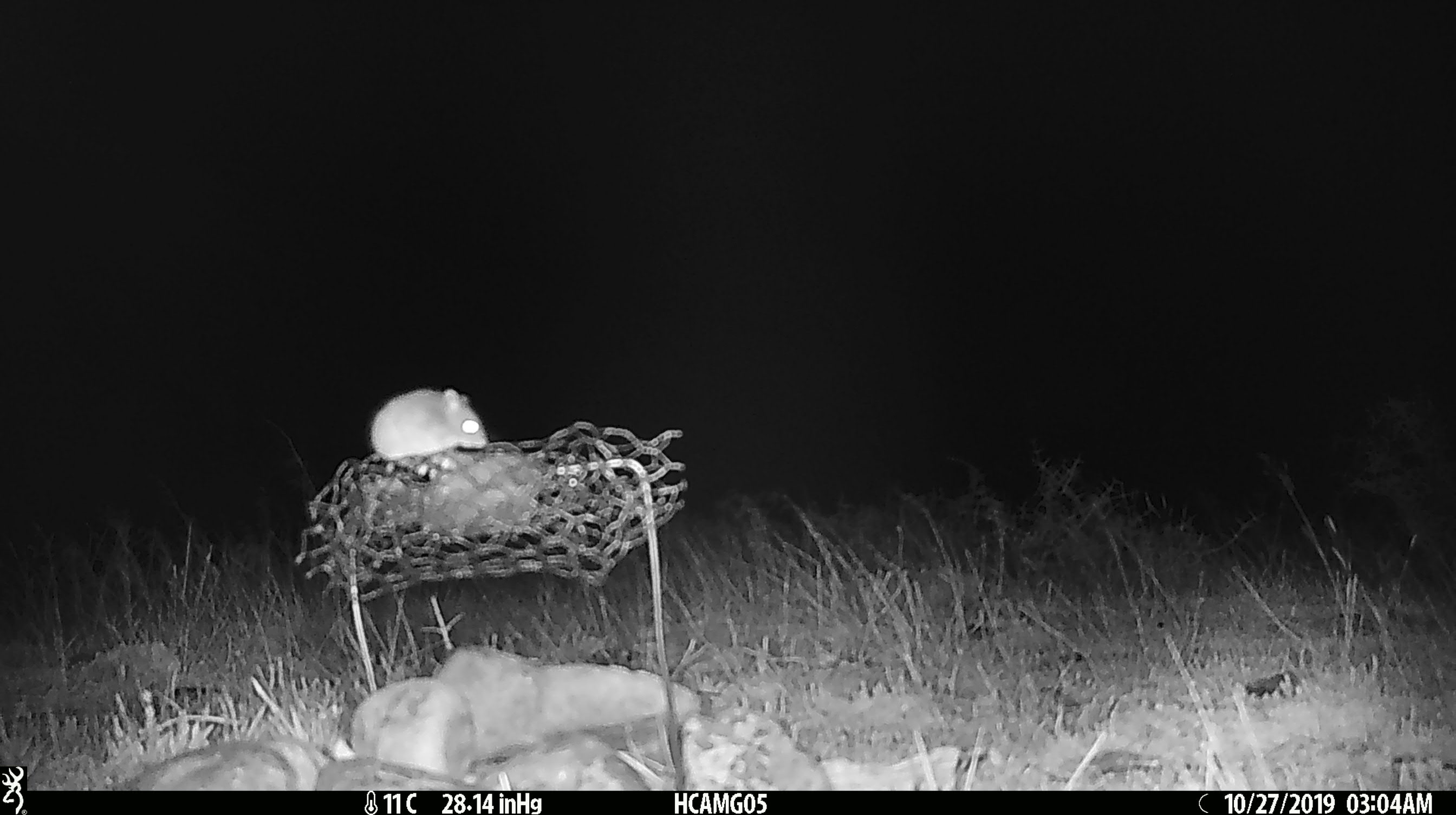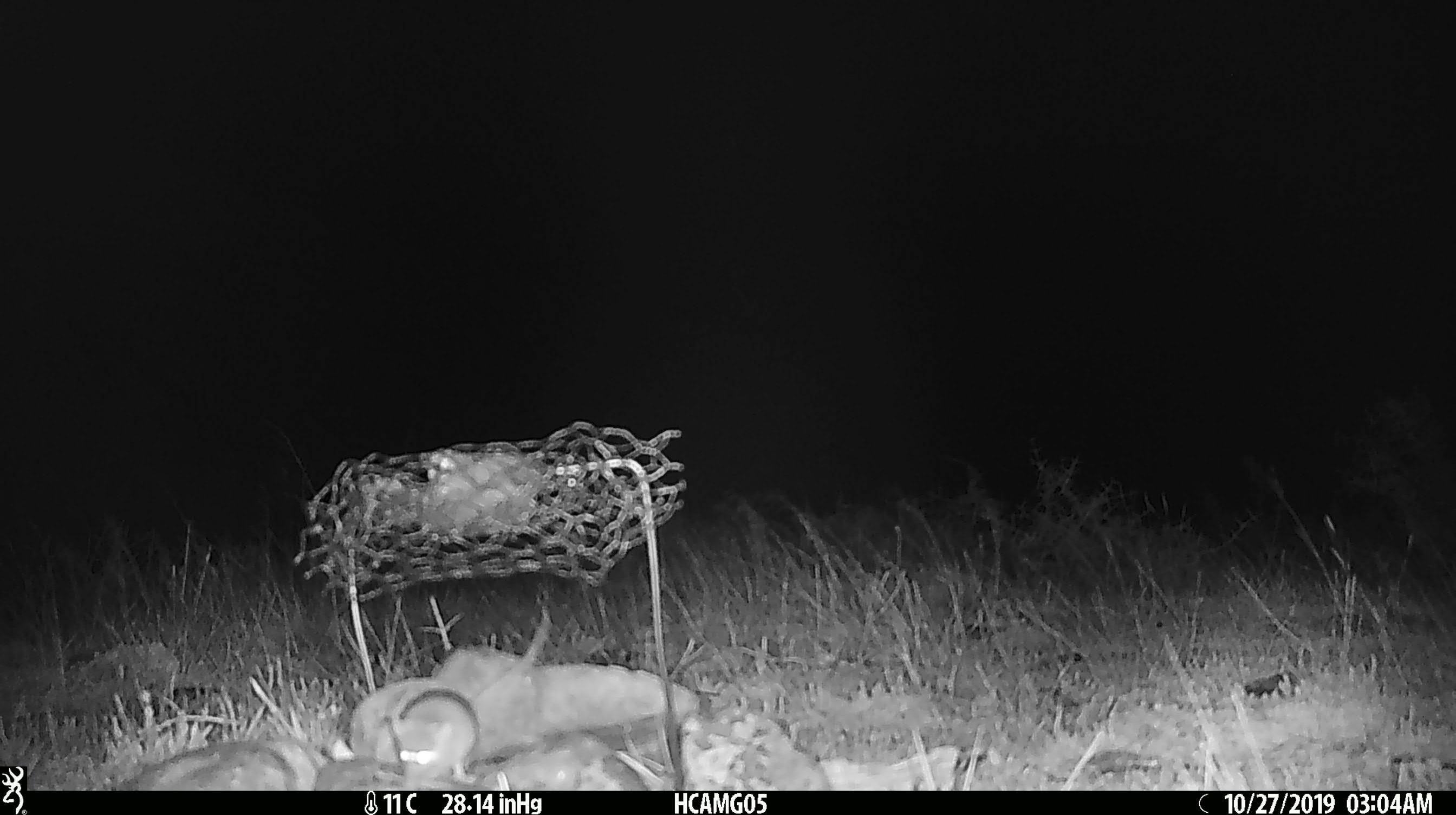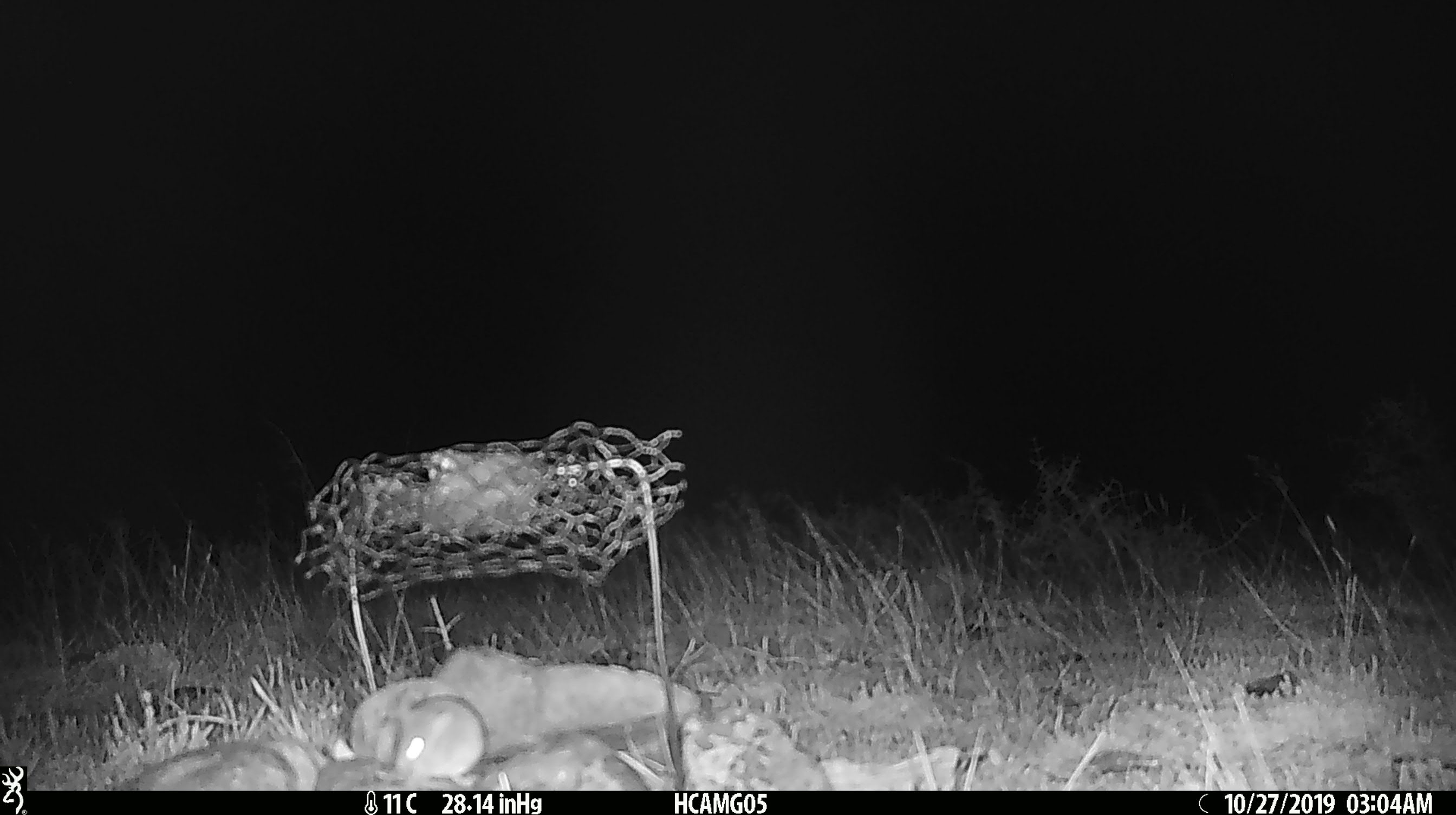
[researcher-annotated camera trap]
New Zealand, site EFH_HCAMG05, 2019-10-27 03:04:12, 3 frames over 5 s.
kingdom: Animalia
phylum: Chordata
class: Mammalia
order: Rodentia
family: Muridae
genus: Mus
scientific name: Mus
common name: mouse